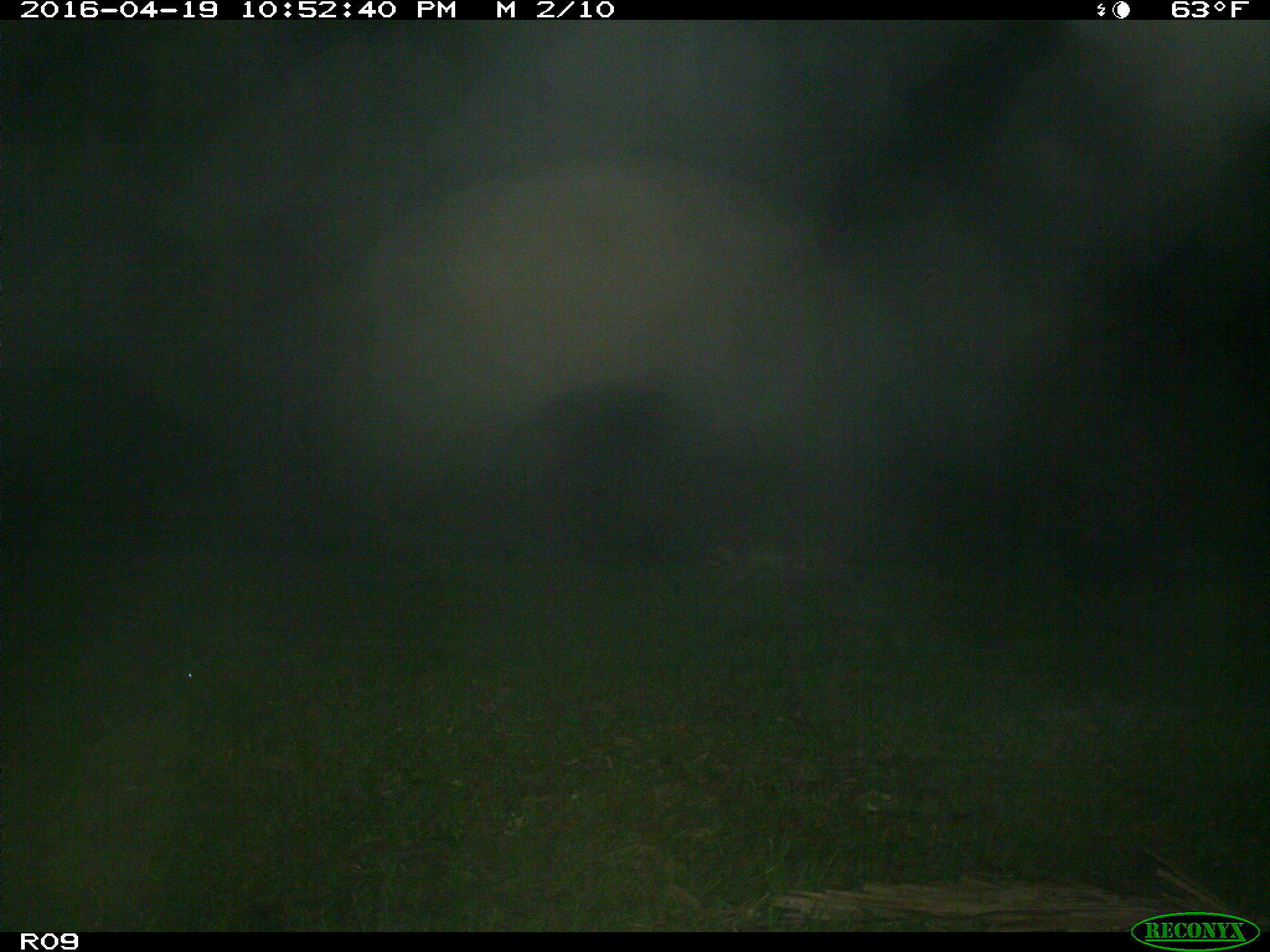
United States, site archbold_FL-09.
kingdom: Animalia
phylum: Chordata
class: Mammalia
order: Carnivora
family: Procyonidae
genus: Procyon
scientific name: Procyon lotor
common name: common raccoon